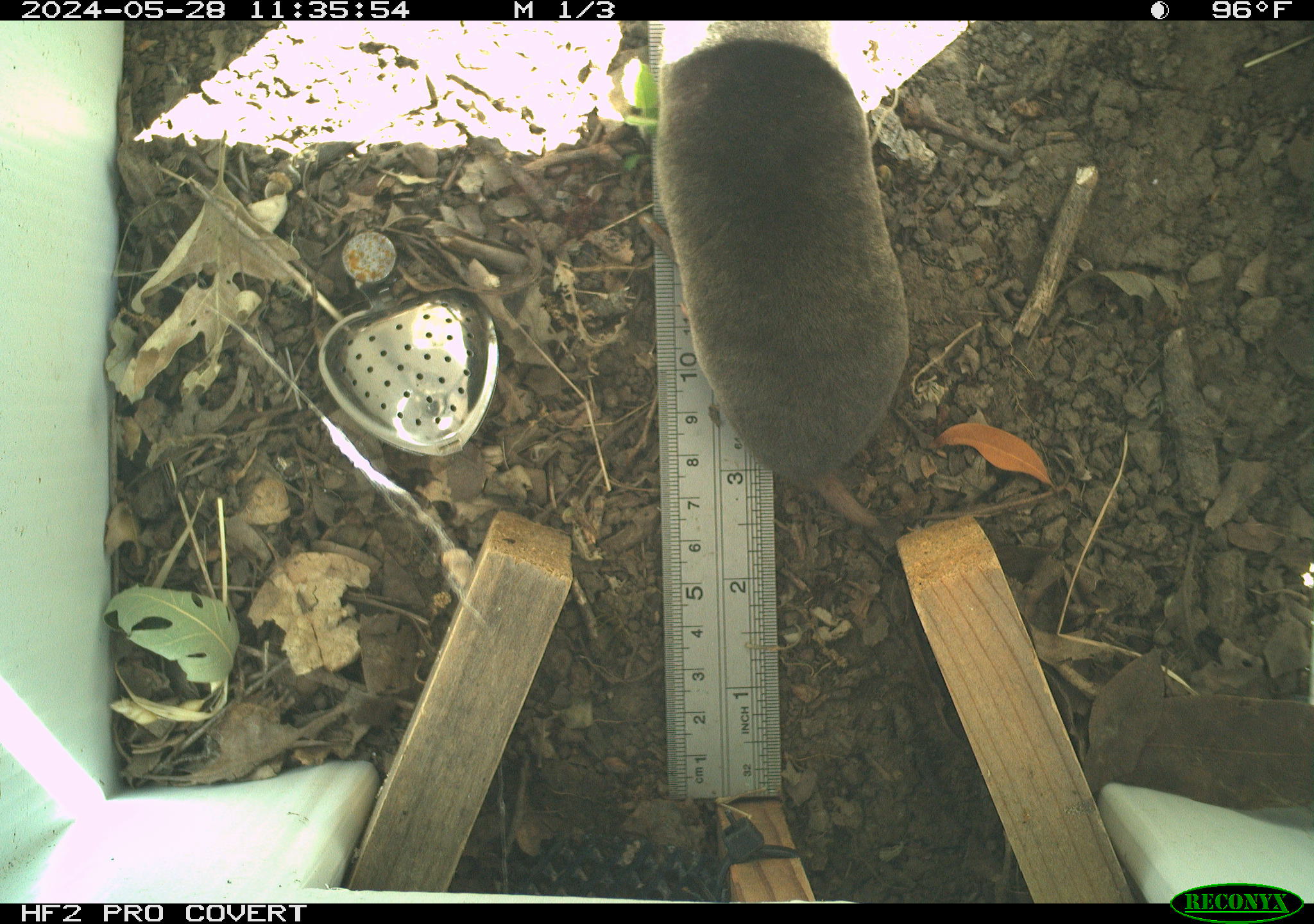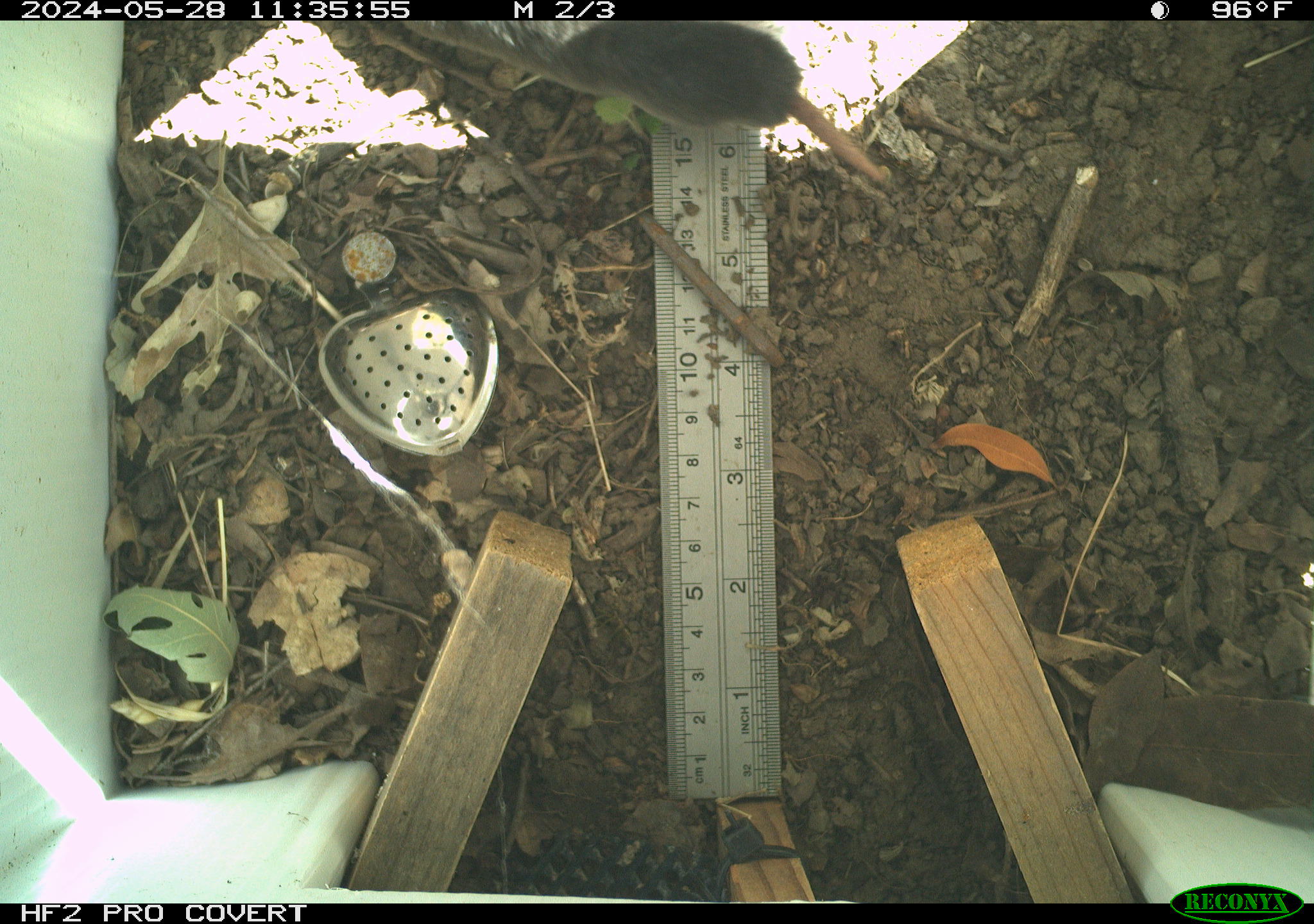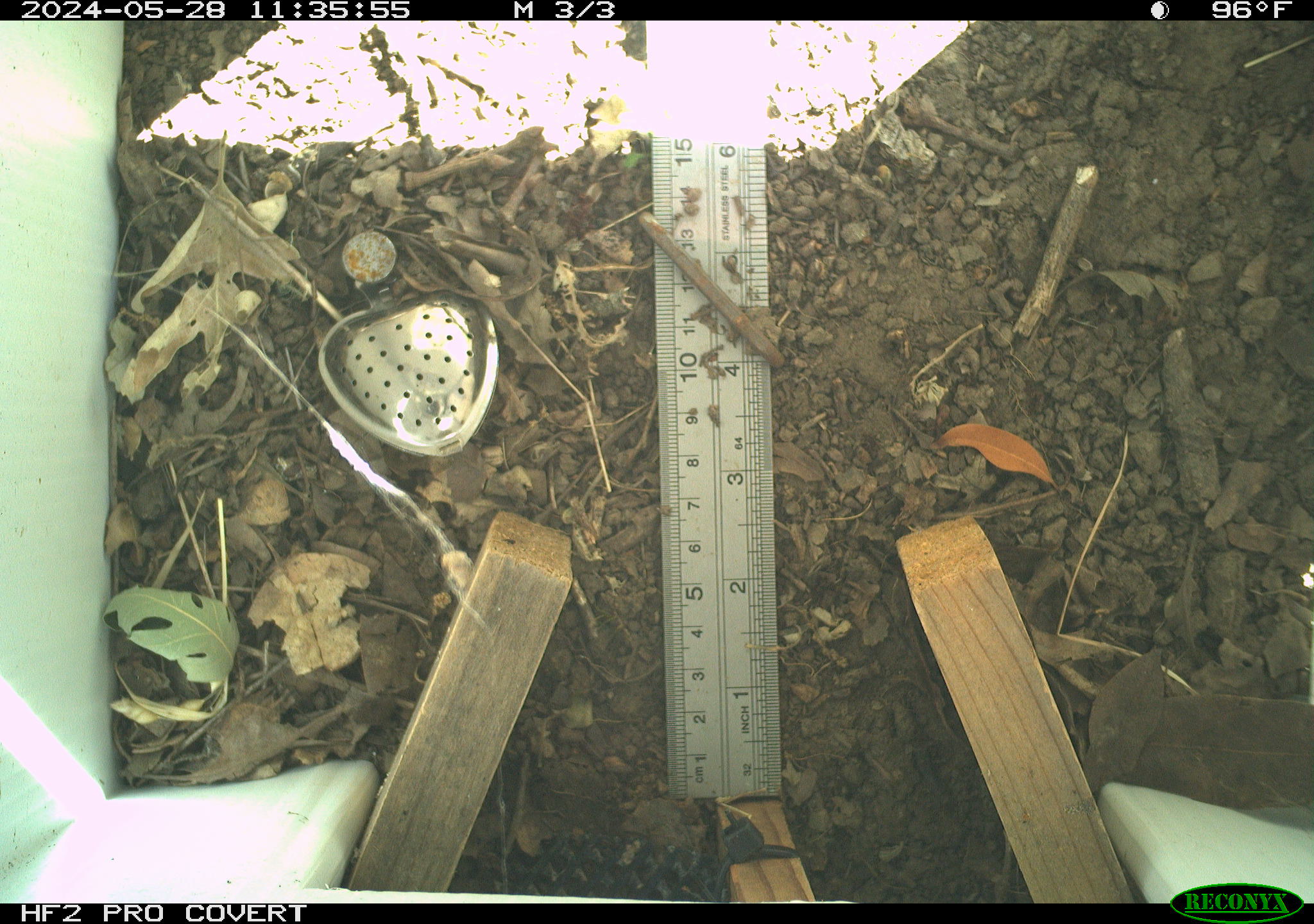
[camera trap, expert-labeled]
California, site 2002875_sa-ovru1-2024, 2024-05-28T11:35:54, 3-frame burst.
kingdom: Animalia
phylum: Chordata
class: Mammalia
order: Eulipotyphla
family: Talpidae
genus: Scapanus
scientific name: Scapanus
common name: western moles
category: scapanus species